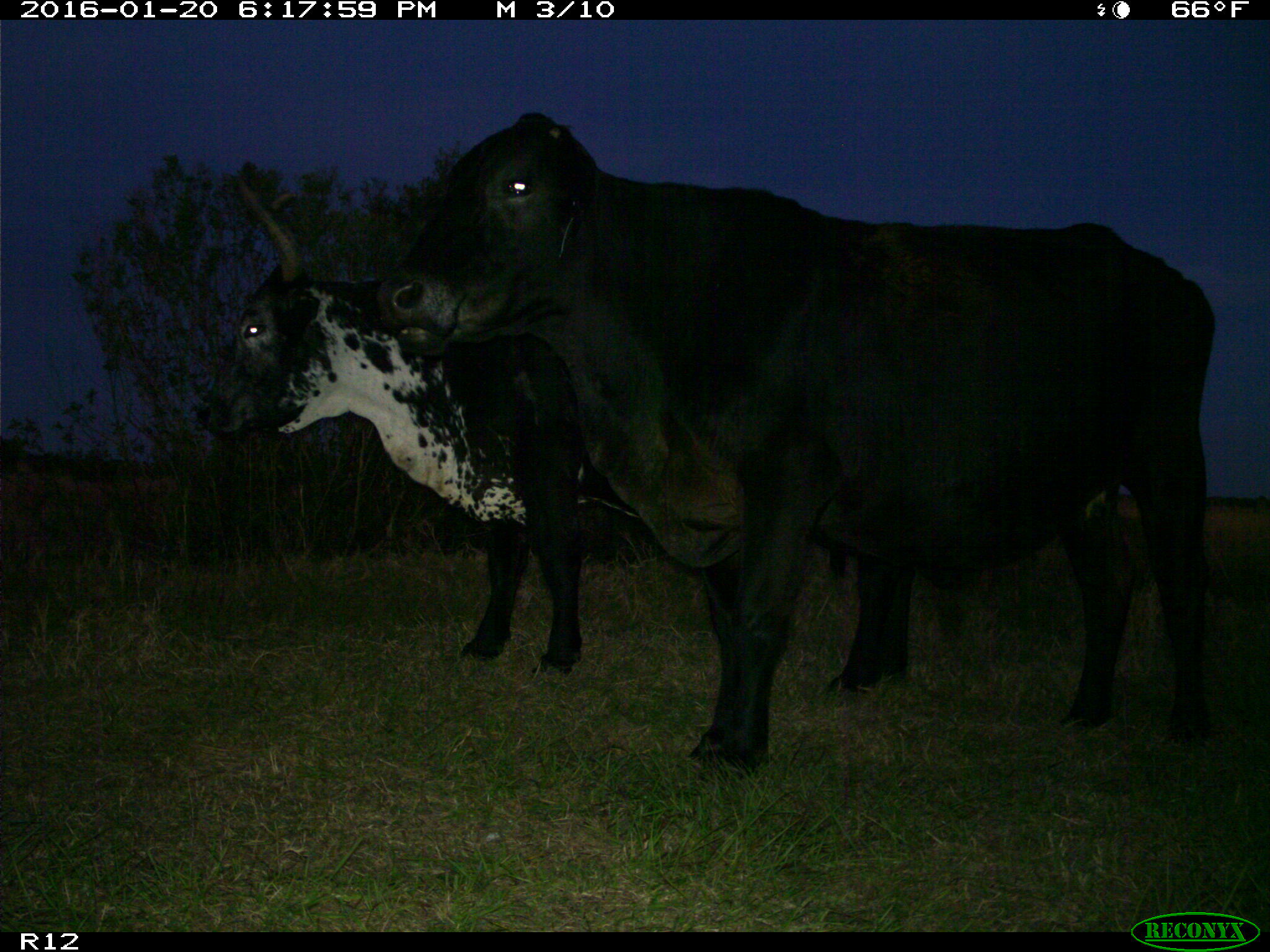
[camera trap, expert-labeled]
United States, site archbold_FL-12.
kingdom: Animalia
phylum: Chordata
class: Mammalia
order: Artiodactyla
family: Bovidae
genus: Bos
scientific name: Bos taurus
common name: domestic cow